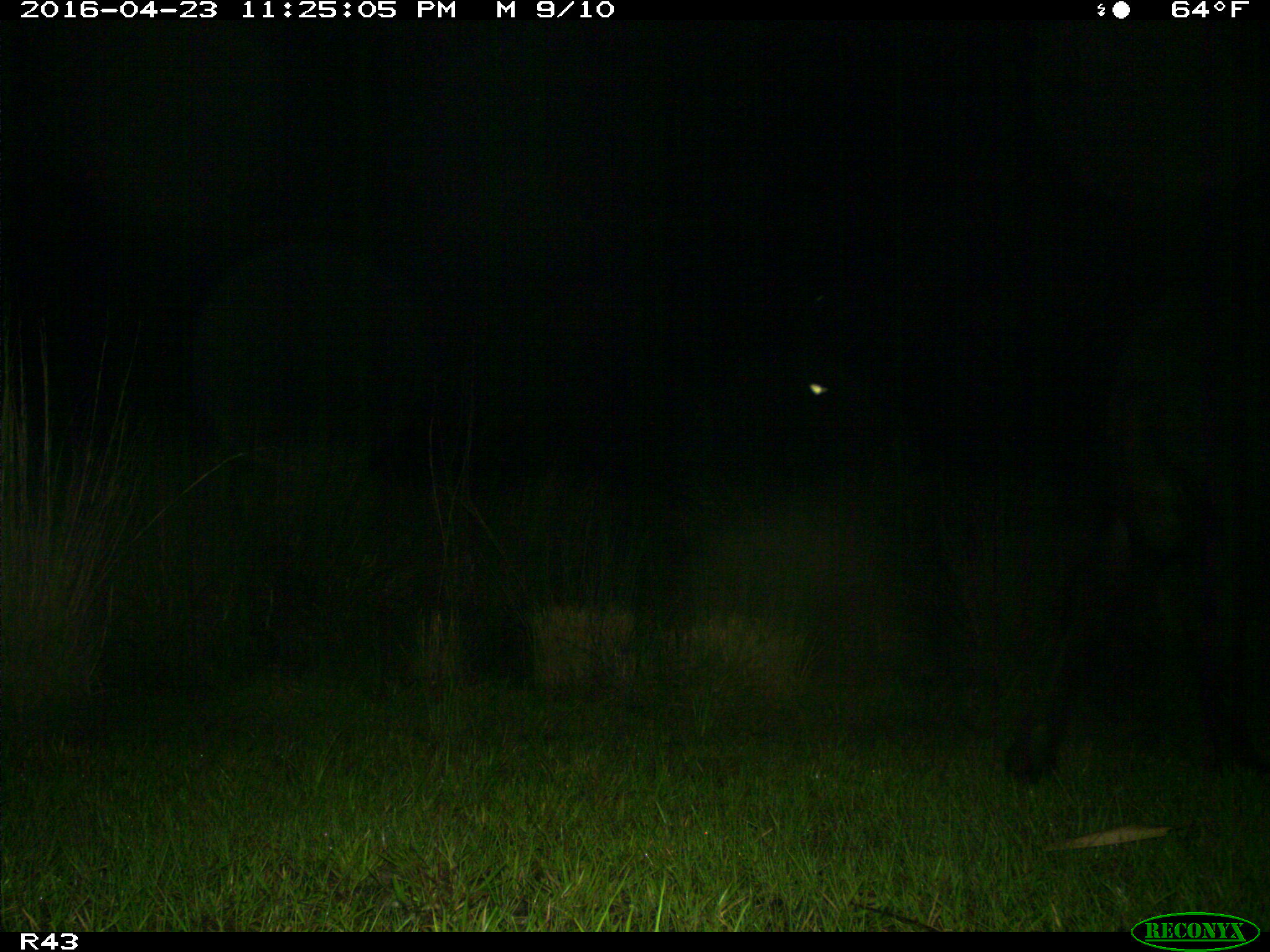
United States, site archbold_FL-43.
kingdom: Animalia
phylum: Chordata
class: Mammalia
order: Artiodactyla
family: Bovidae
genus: Bos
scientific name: Bos taurus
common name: domestic cow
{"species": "Bos taurus (domestic cow)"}